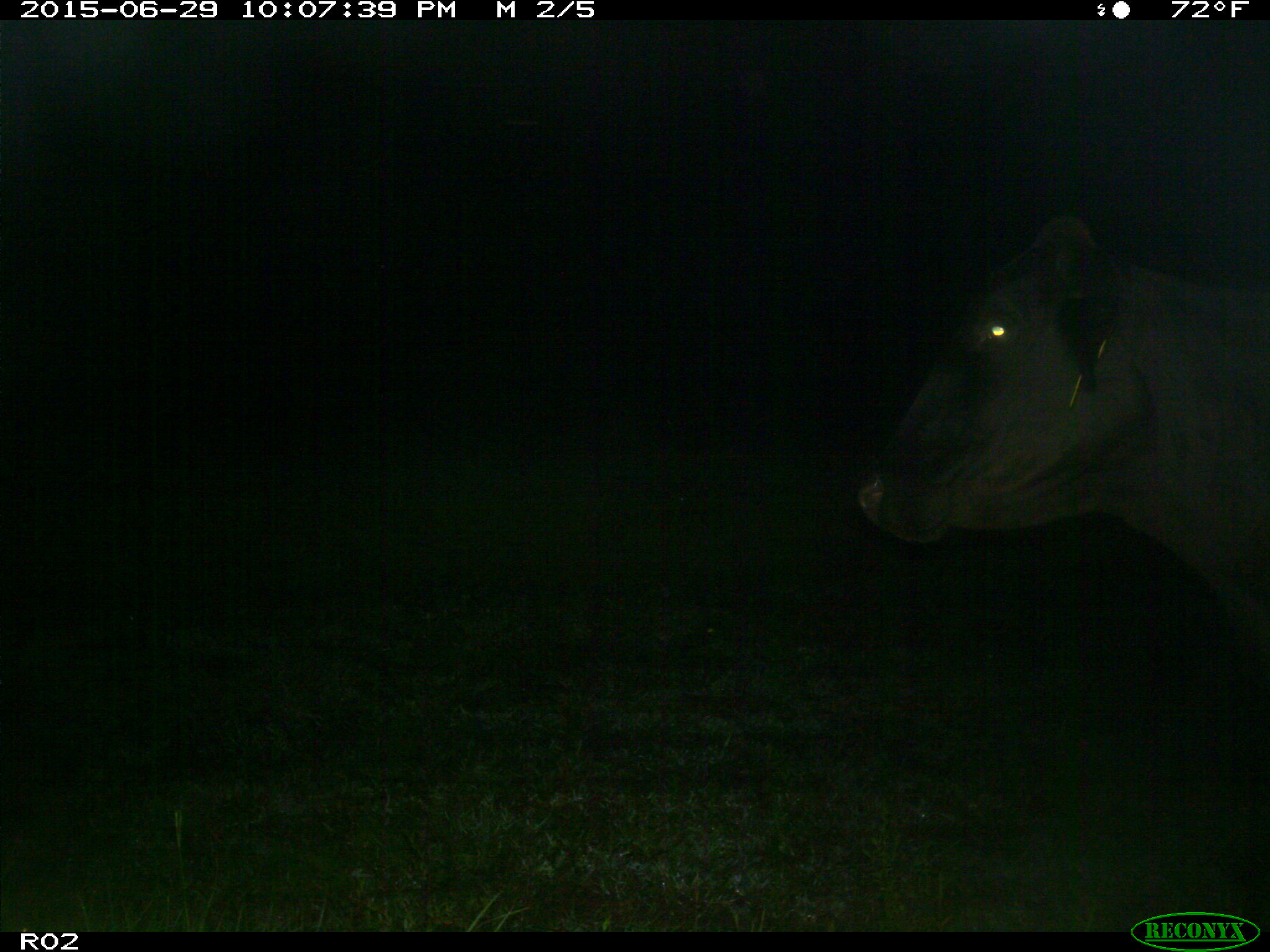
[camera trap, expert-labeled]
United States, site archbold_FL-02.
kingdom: Animalia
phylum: Chordata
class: Mammalia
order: Artiodactyla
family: Bovidae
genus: Bos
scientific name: Bos taurus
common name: domestic cow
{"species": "Bos taurus (domestic cow)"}